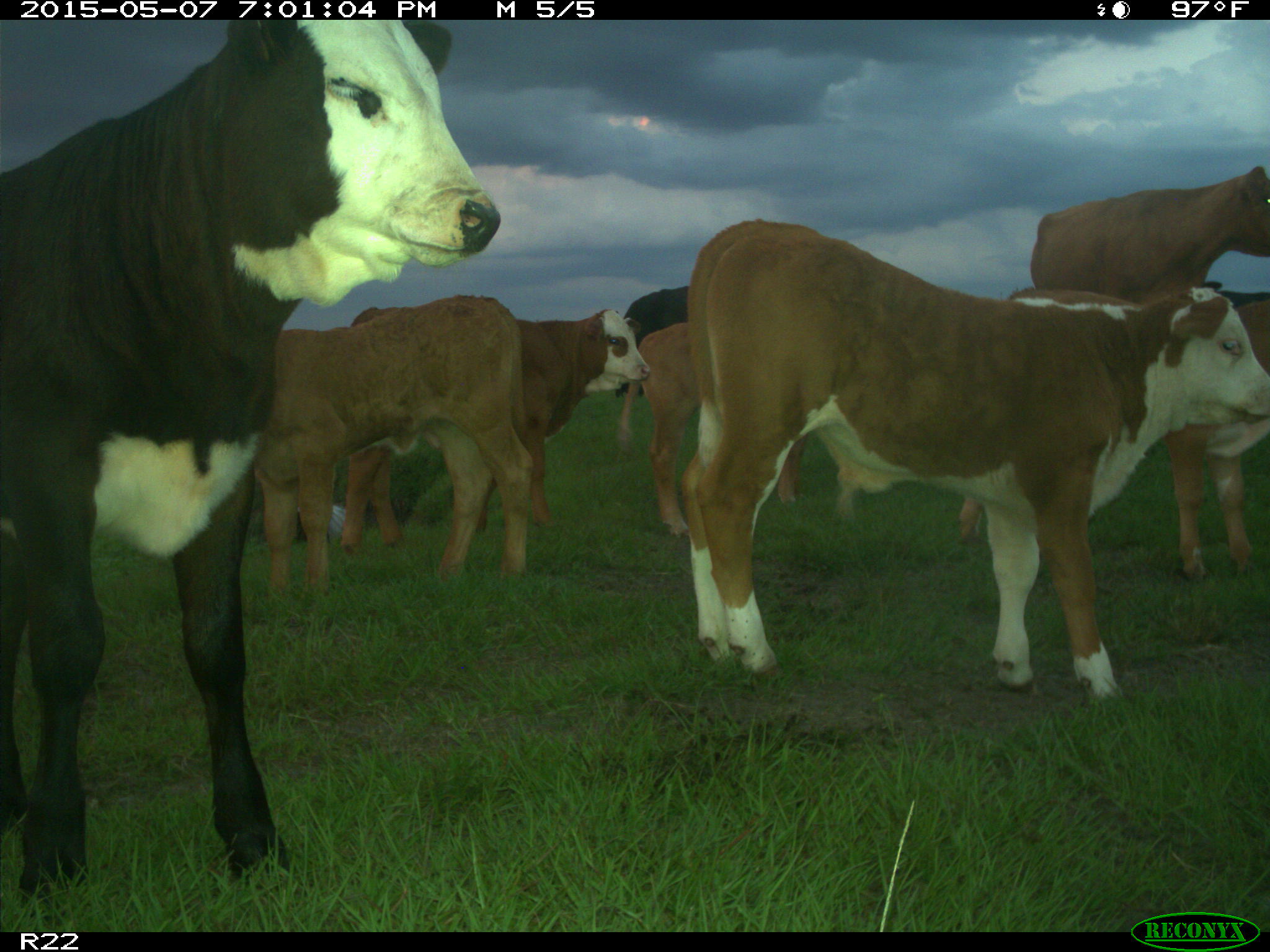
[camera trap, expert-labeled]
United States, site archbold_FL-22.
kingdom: Animalia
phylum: Chordata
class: Mammalia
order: Artiodactyla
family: Bovidae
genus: Bos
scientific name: Bos taurus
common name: domestic cow